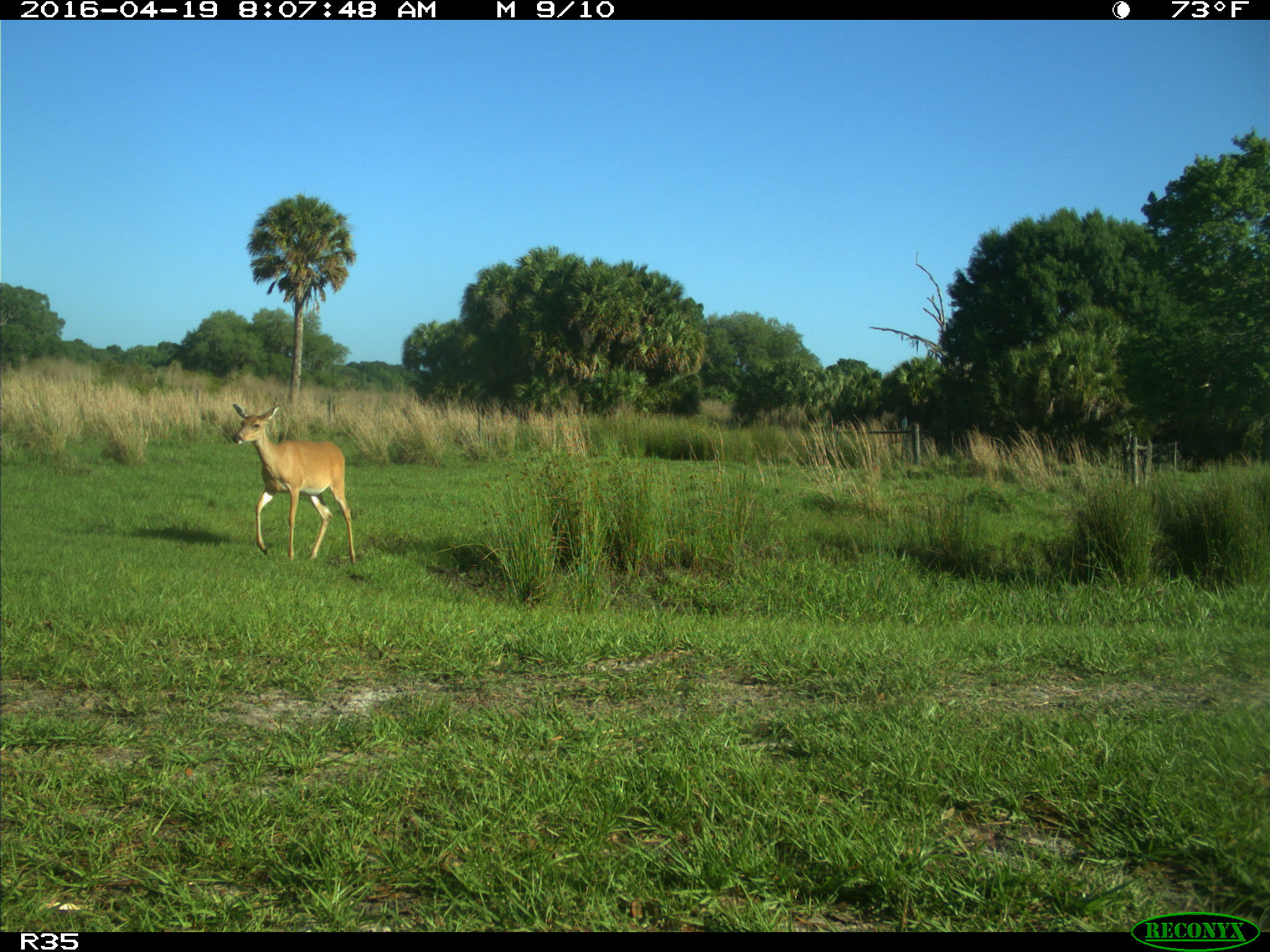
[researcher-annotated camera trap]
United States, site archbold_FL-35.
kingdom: Animalia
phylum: Chordata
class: Mammalia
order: Artiodactyla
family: Cervidae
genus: Odocoileus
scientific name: Odocoileus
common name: deer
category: unidentified deer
Unidentified deer (deer) (Odocoileus).